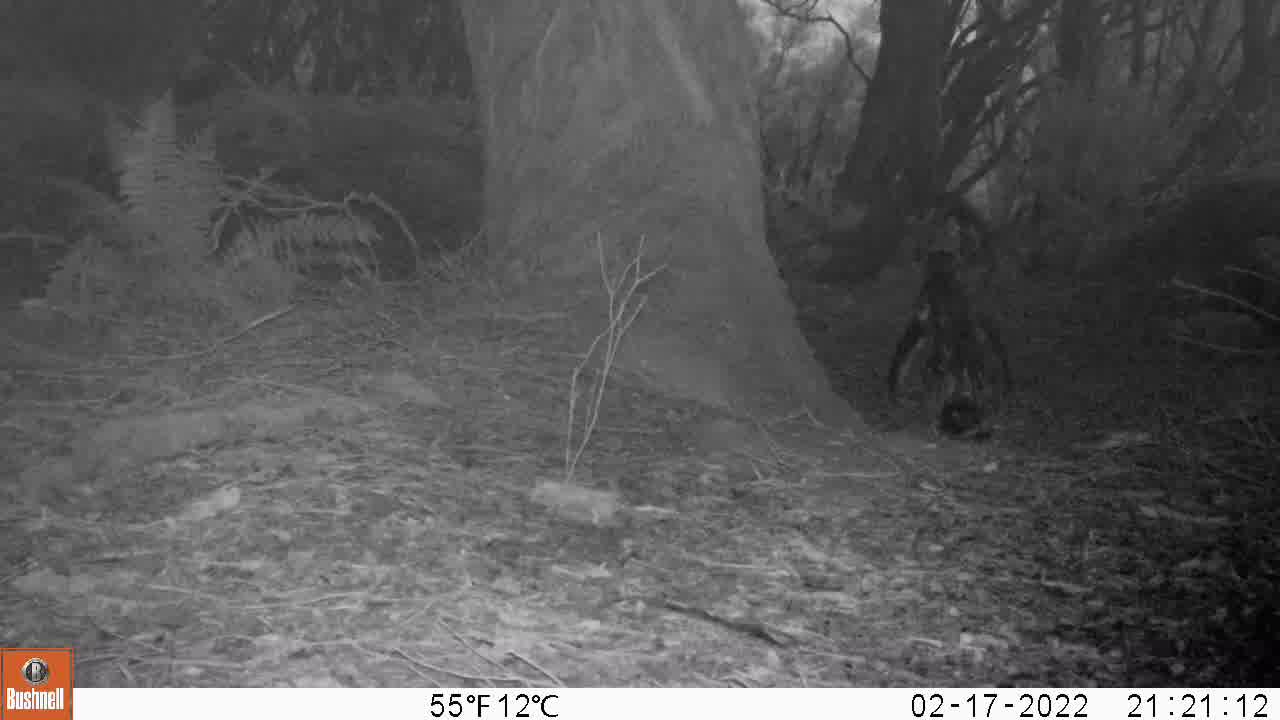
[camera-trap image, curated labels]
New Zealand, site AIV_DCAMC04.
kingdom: Animalia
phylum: Chordata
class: Aves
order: Sphenisciformes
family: Spheniscidae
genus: Megadyptes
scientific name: Megadyptes antipodes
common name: yellow-eyed penguin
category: yellow eyed penguin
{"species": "yellow eyed penguin (yellow-eyed penguin) (Megadyptes antipodes)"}